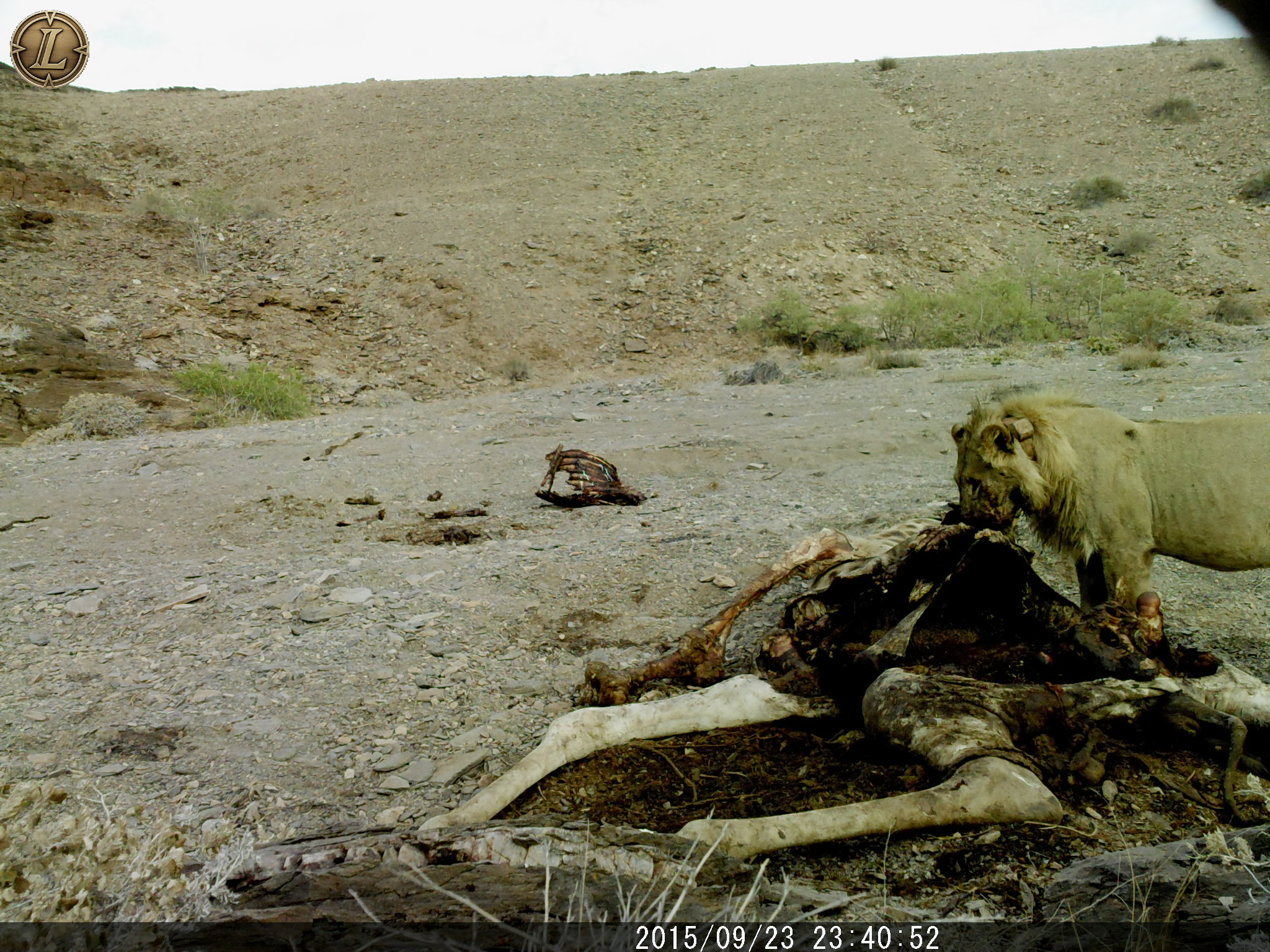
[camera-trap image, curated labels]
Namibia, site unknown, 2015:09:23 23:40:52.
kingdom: Animalia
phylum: Chordata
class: Mammalia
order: Carnivora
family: Felidae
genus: Panthera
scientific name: Panthera leo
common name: lion